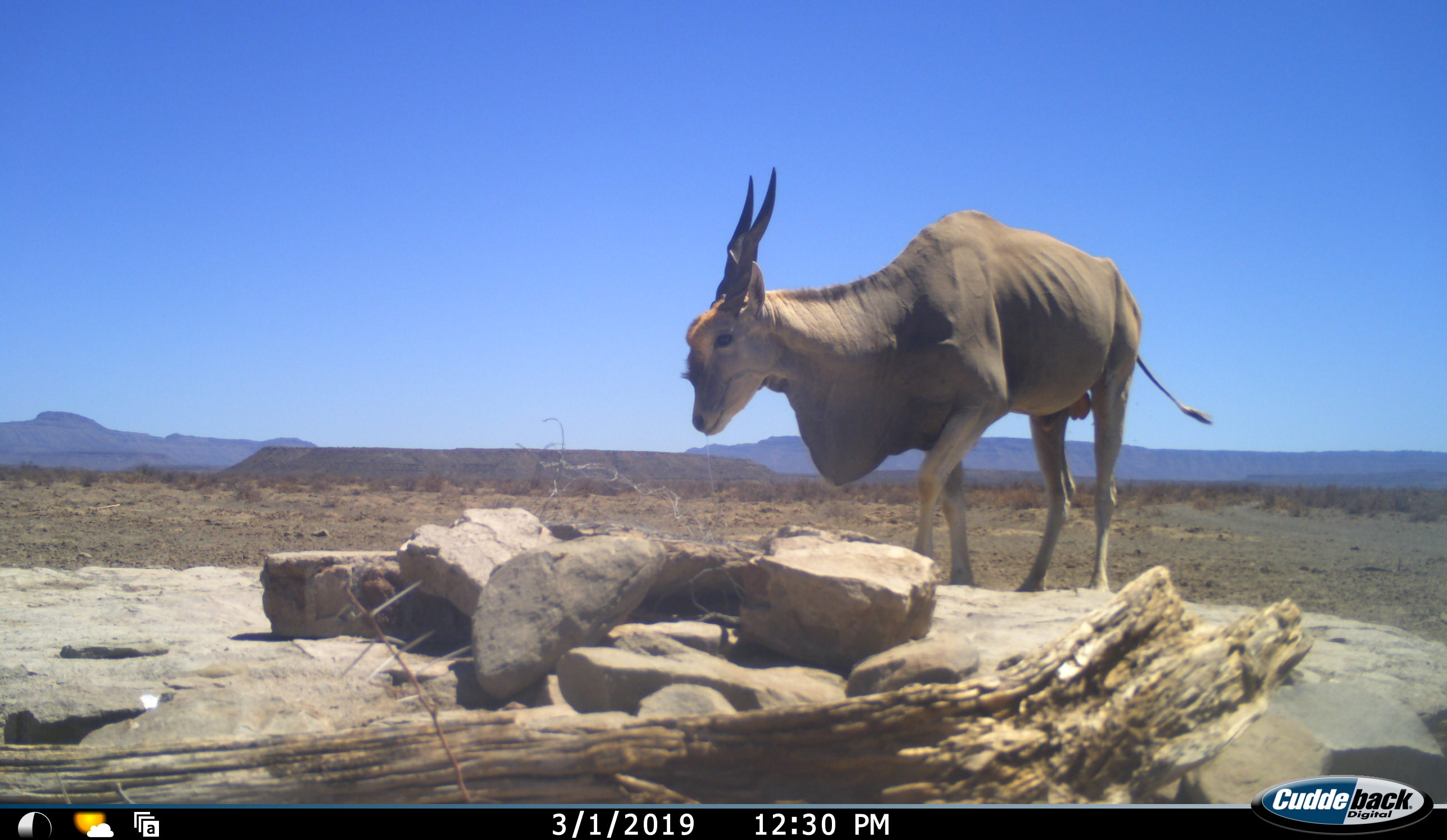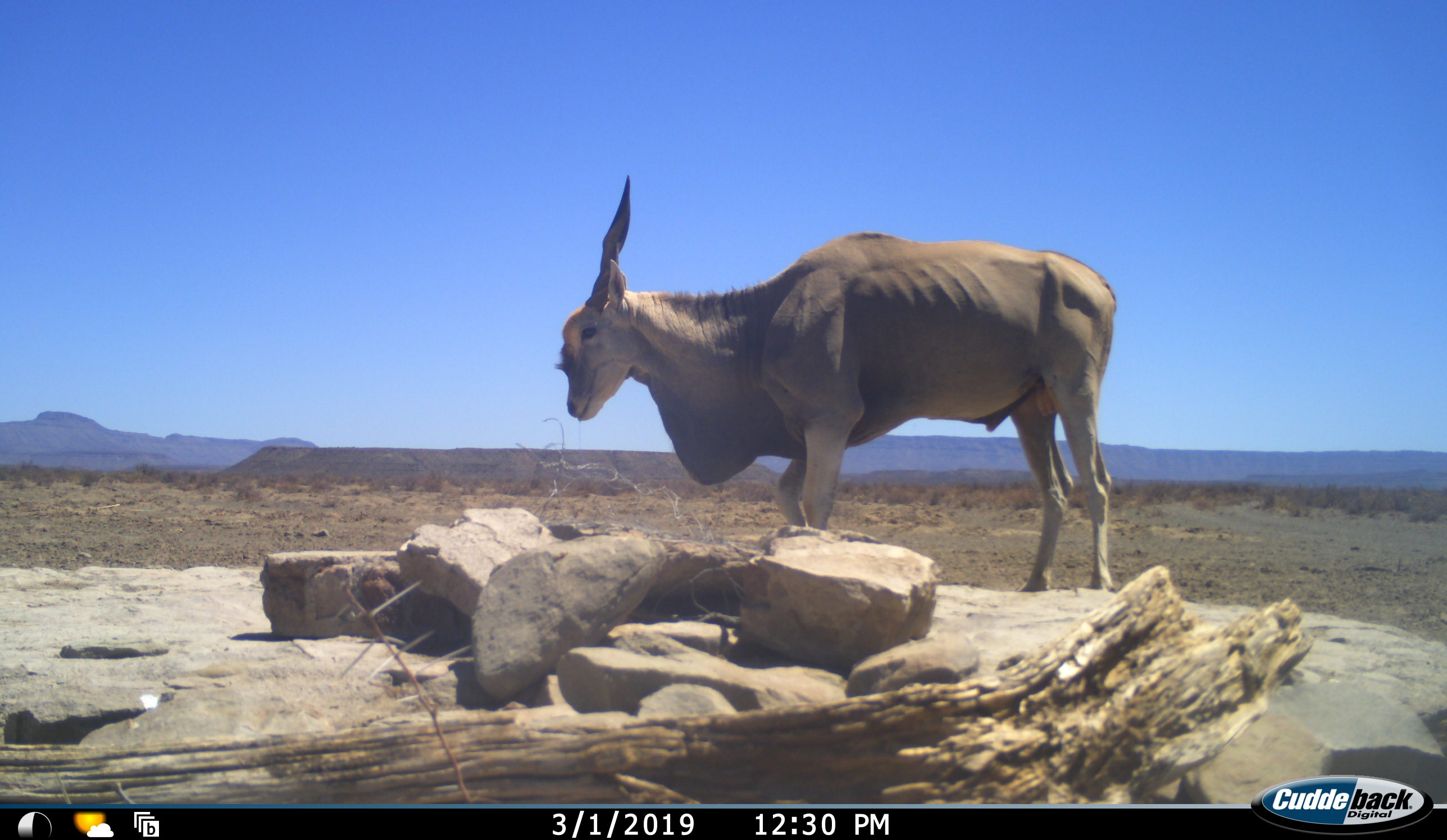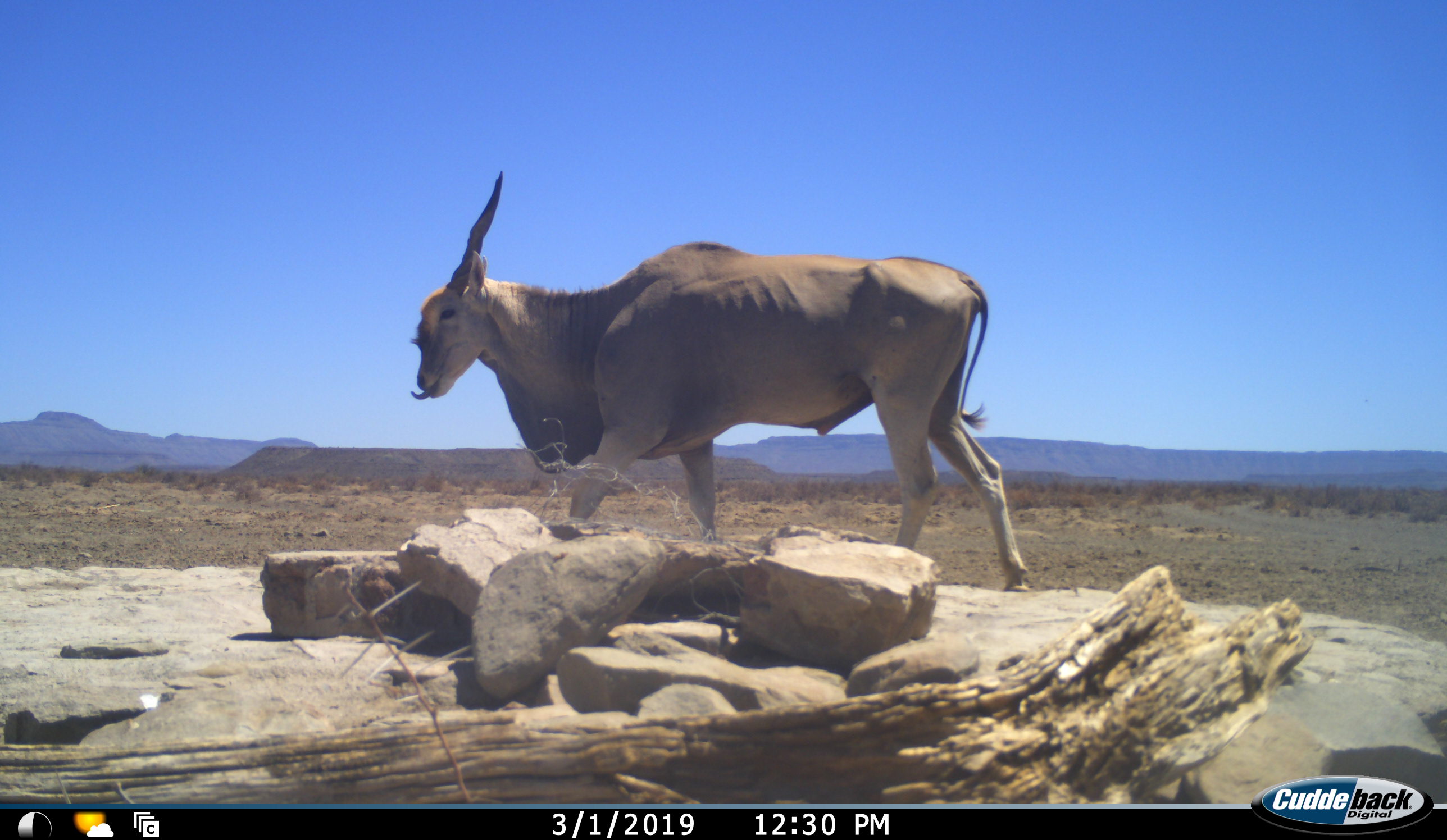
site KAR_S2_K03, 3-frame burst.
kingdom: Animalia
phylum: Chordata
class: Mammalia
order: Artiodactyla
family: Bovidae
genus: Tragelaphus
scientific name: Tragelaphus oryx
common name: eland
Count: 1.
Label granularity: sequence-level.